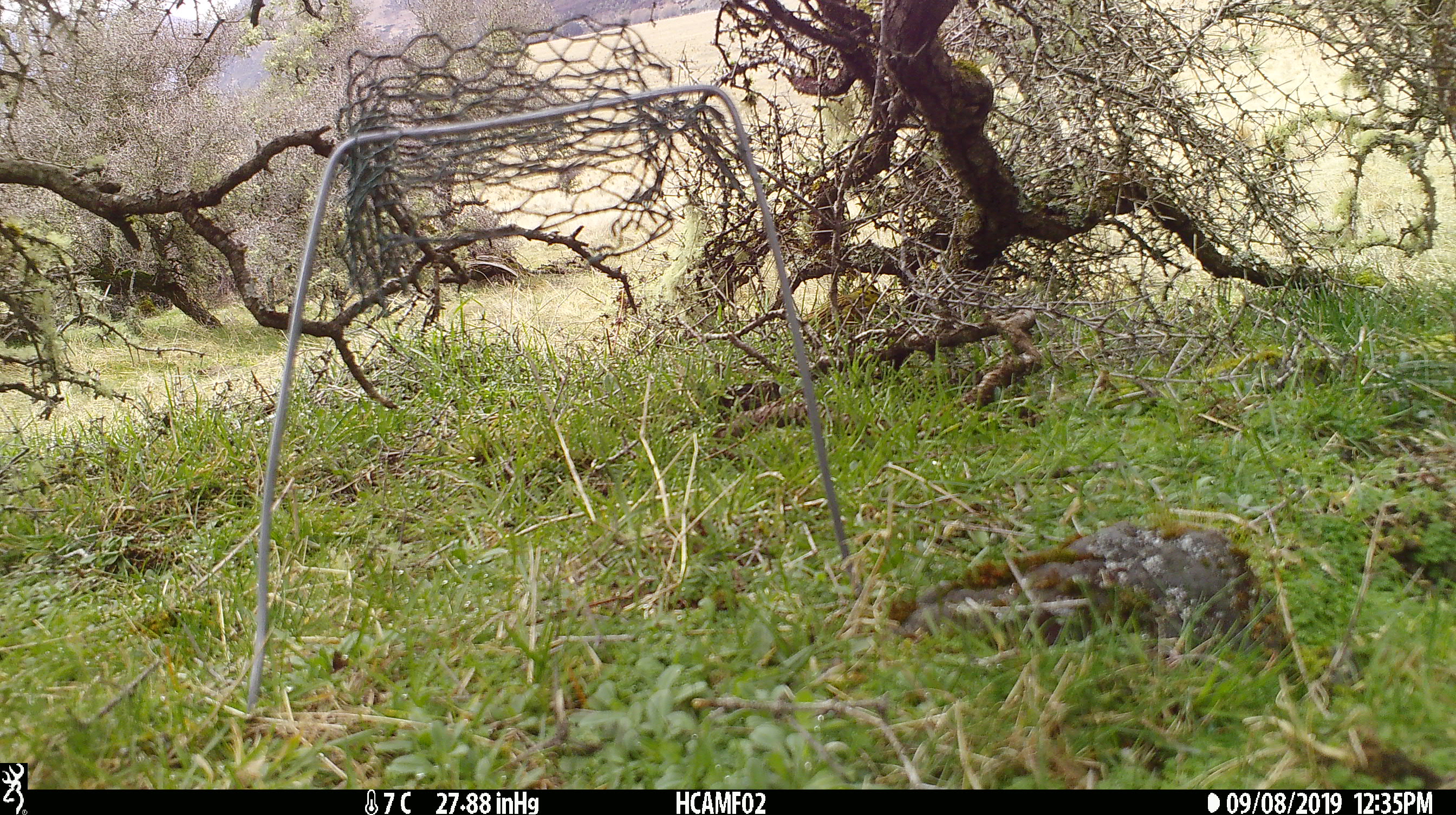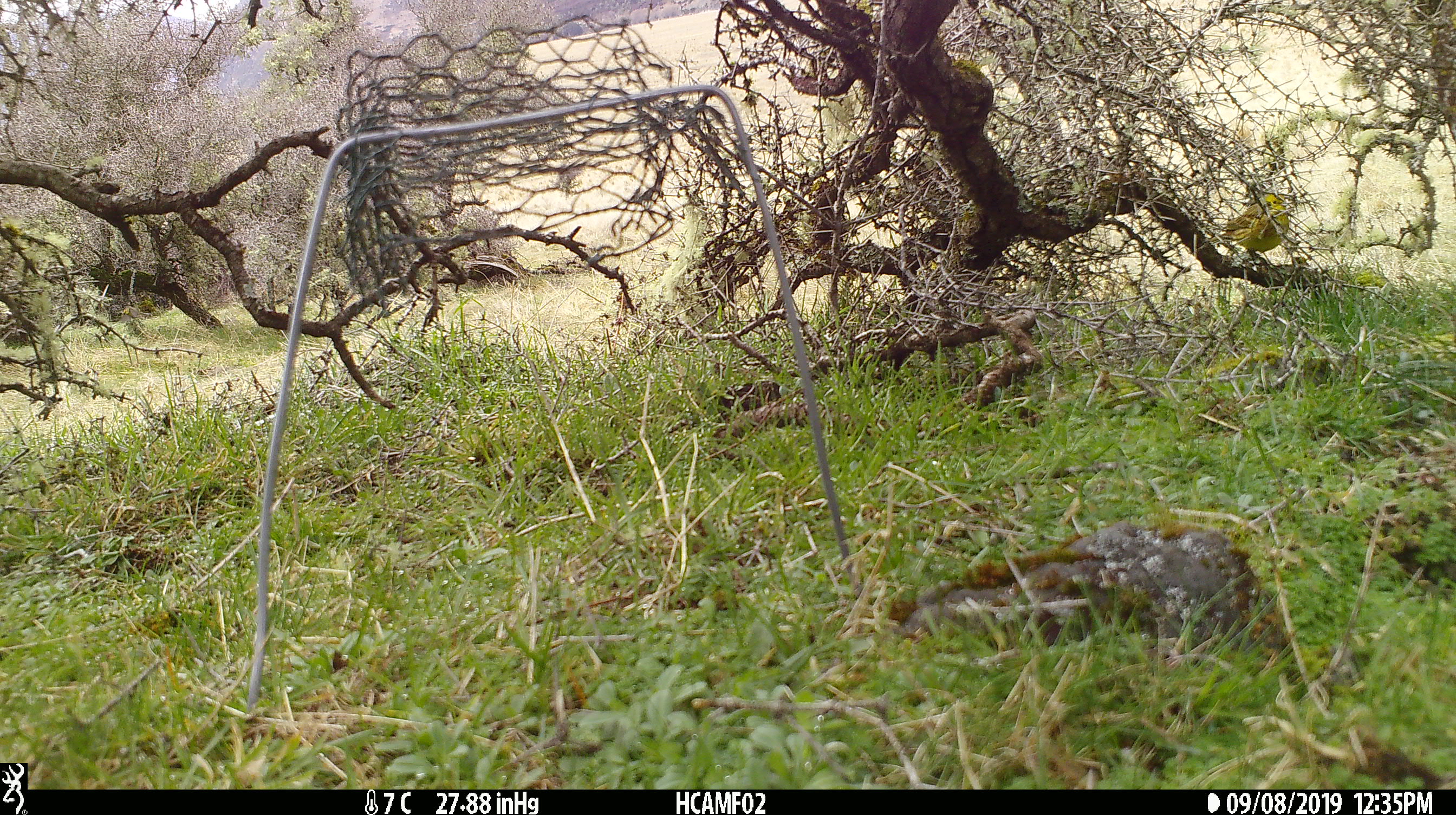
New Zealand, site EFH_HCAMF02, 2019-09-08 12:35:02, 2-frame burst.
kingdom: Animalia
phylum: Chordata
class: Aves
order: Passeriformes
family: Emberizidae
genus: Emberiza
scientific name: Emberiza citrinella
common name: yellowhammer